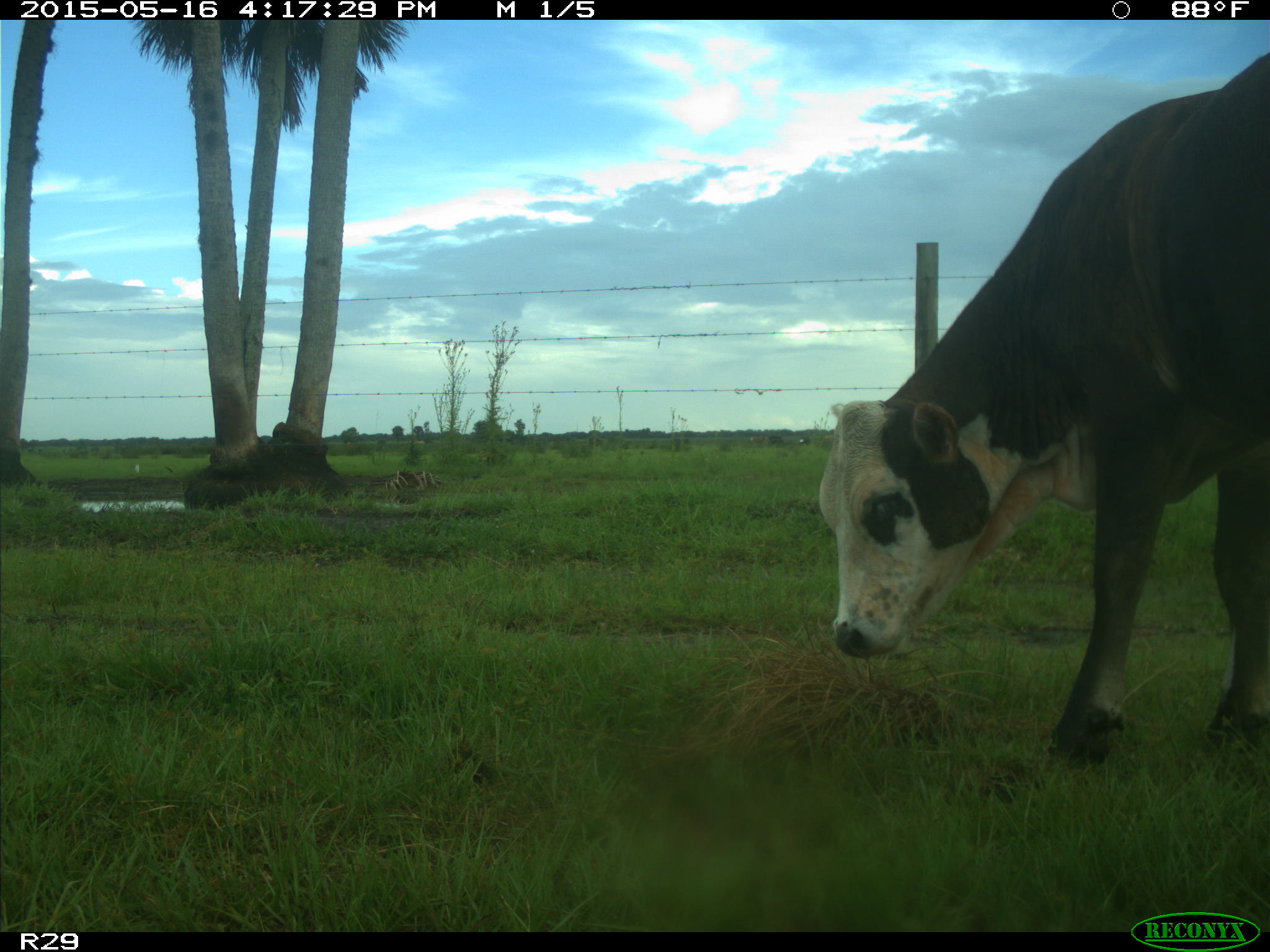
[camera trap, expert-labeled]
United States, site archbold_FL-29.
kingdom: Animalia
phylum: Chordata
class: Mammalia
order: Artiodactyla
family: Bovidae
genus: Bos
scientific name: Bos taurus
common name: domestic cow